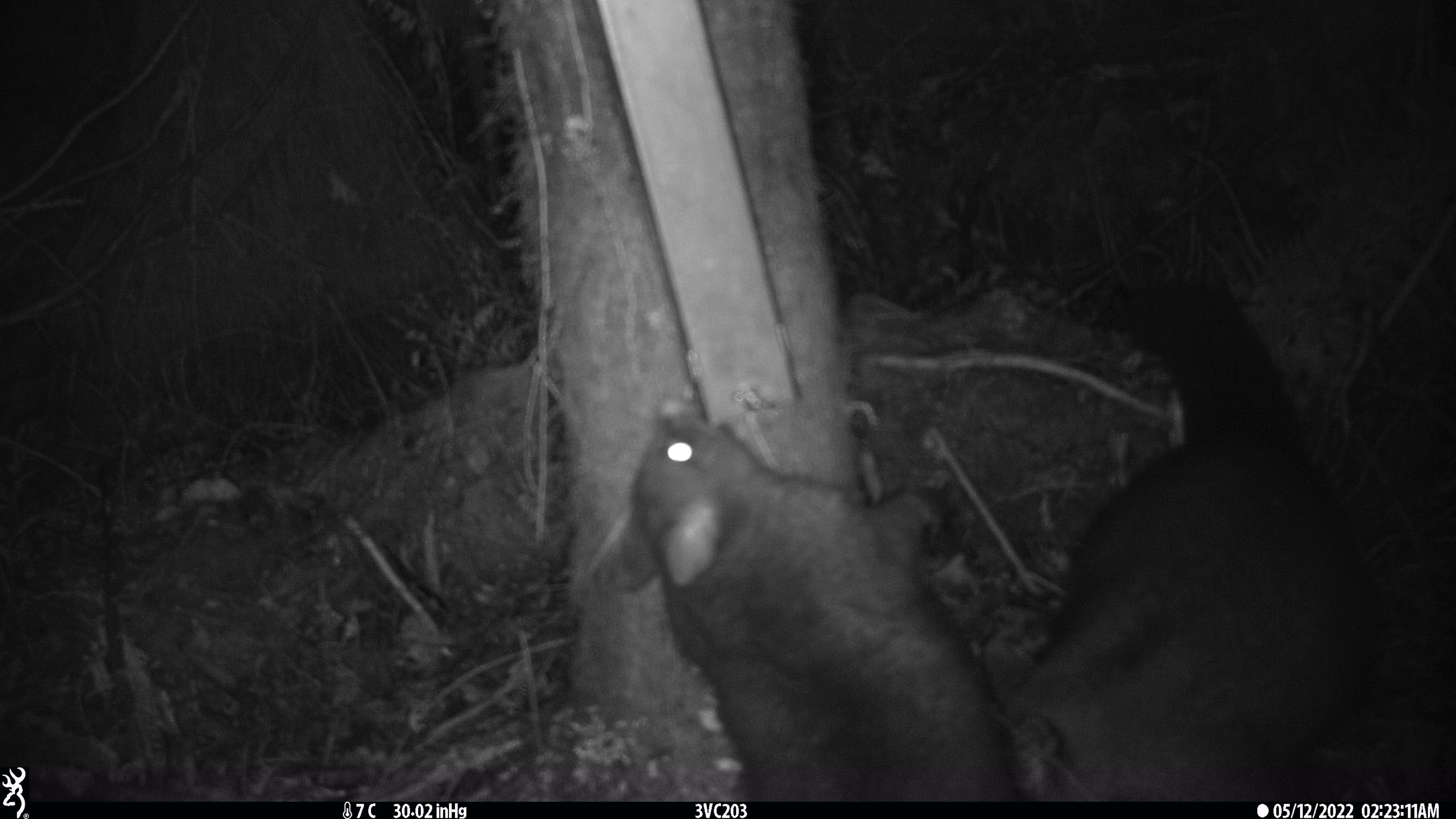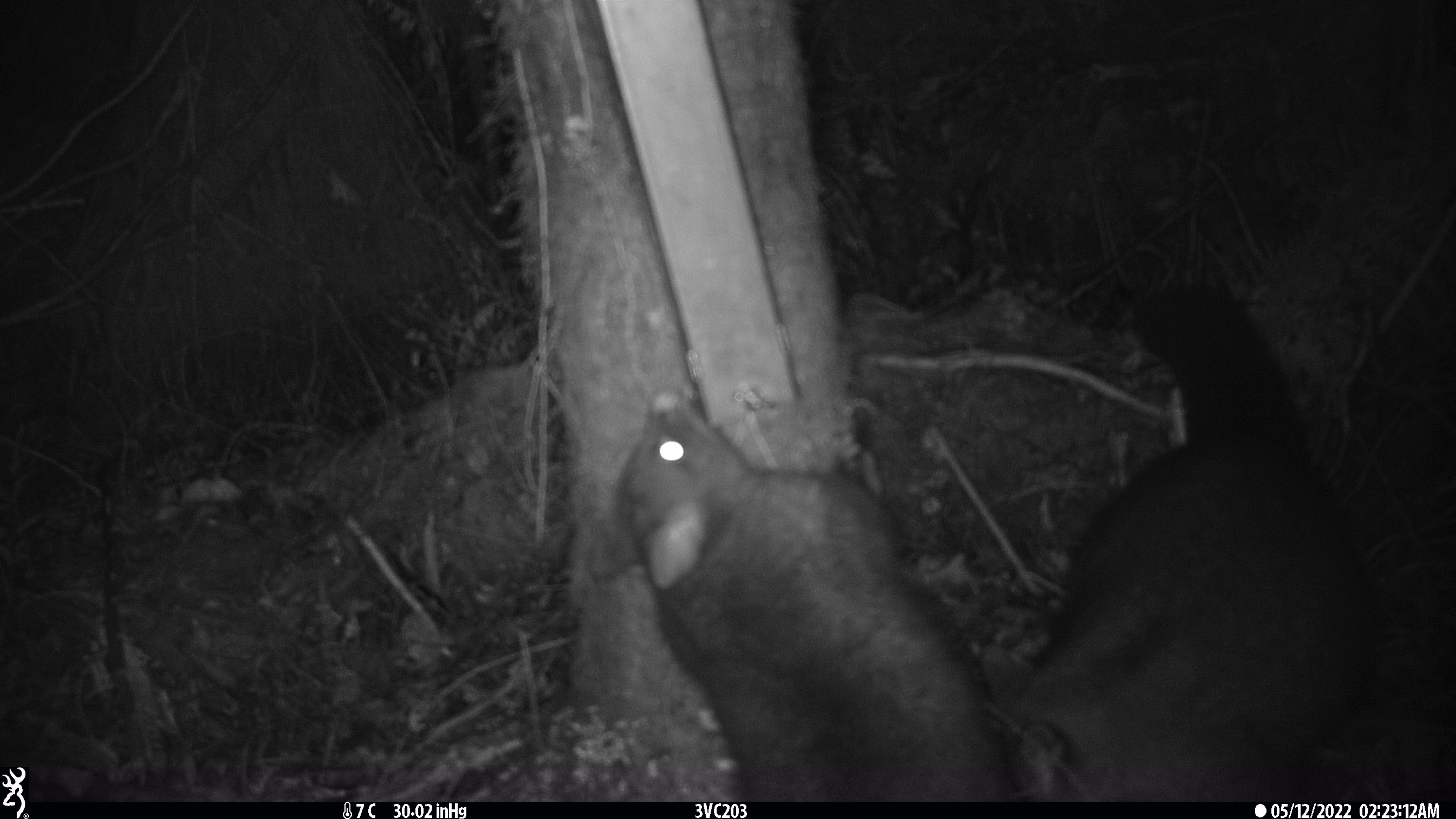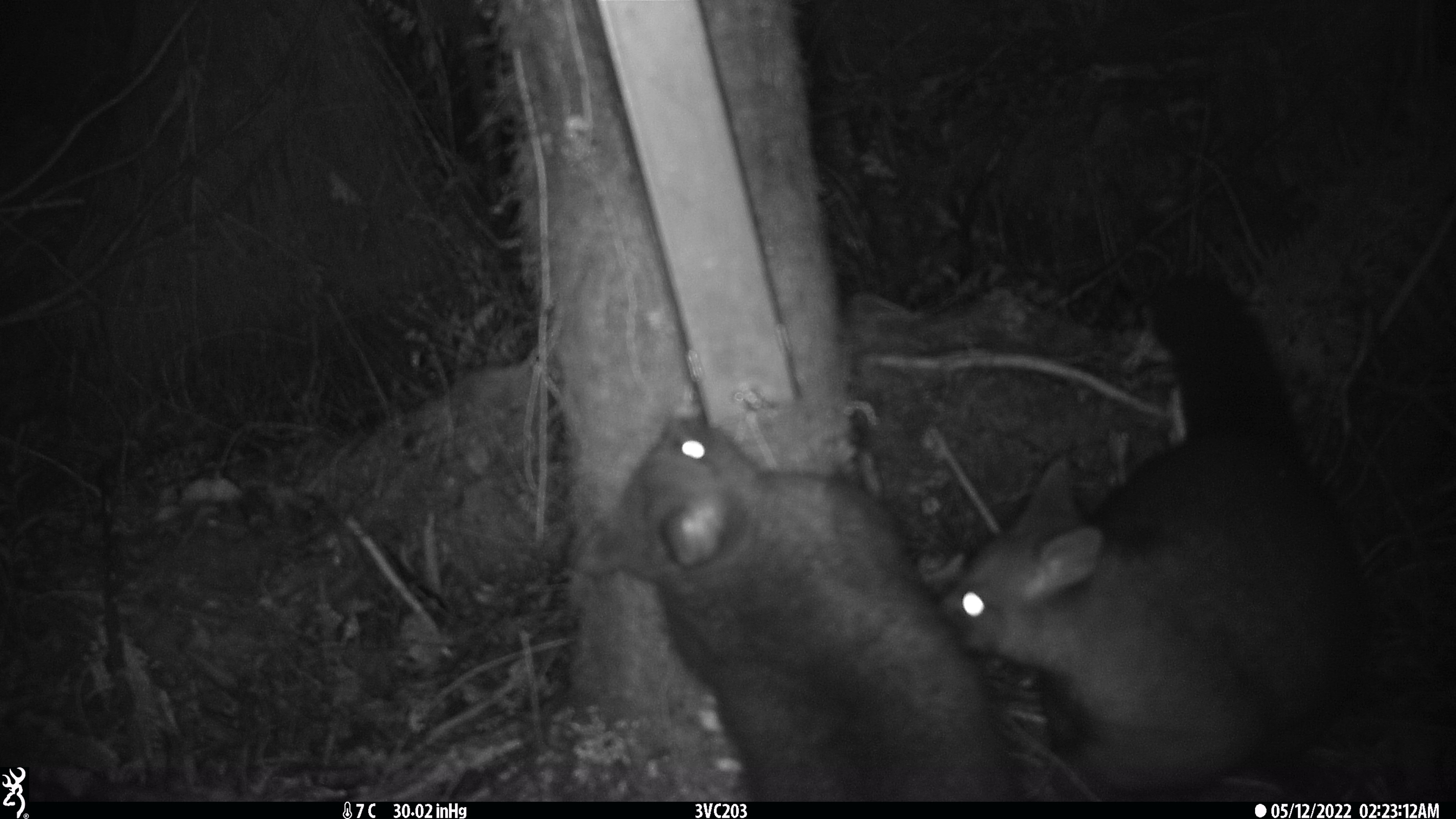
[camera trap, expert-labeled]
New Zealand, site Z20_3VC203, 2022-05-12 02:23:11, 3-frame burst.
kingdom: Animalia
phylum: Chordata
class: Mammalia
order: Diprotodontia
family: Phalangeridae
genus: Trichosurus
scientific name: Trichosurus vulpecula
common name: common brushtail possum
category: possum